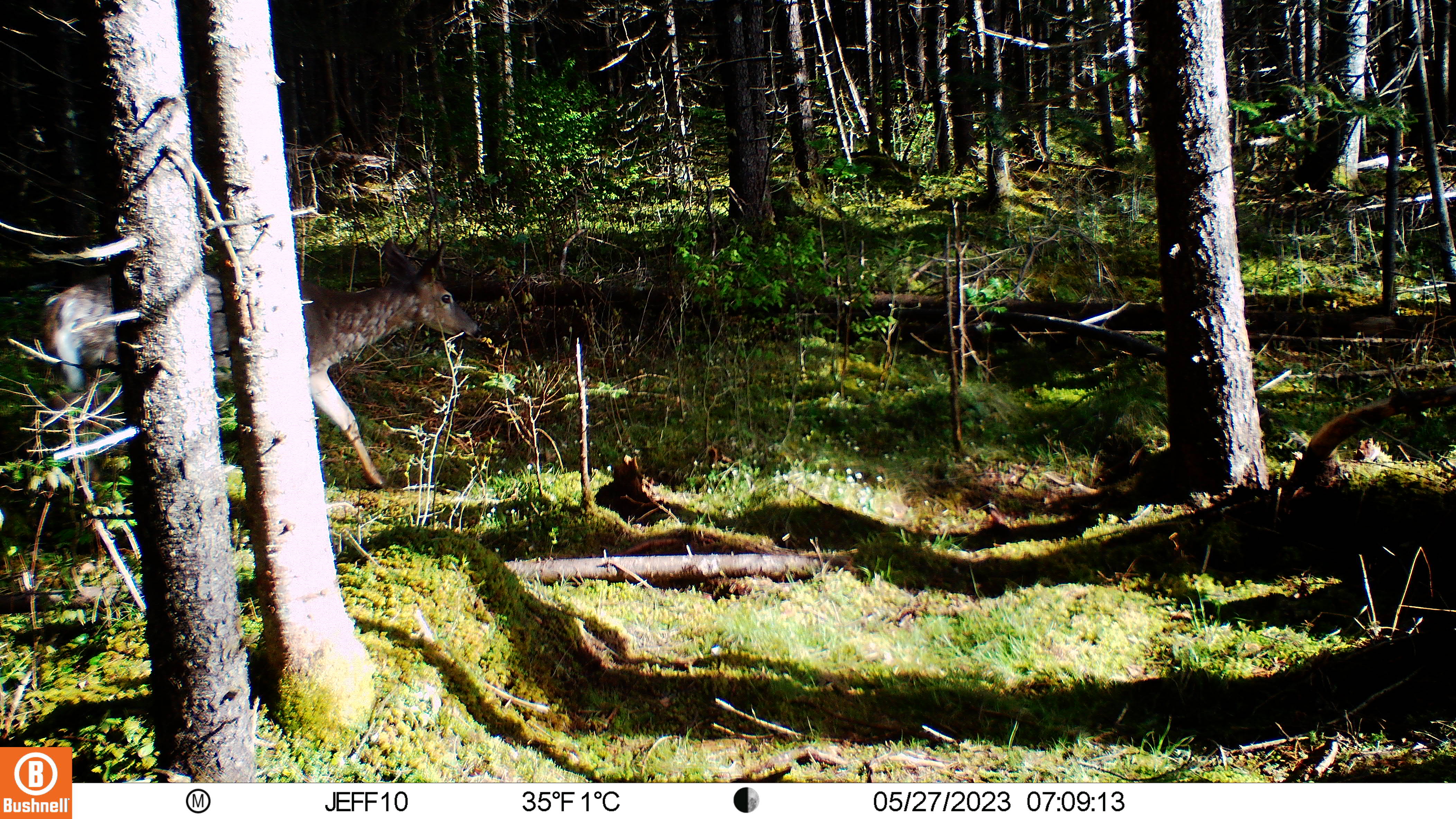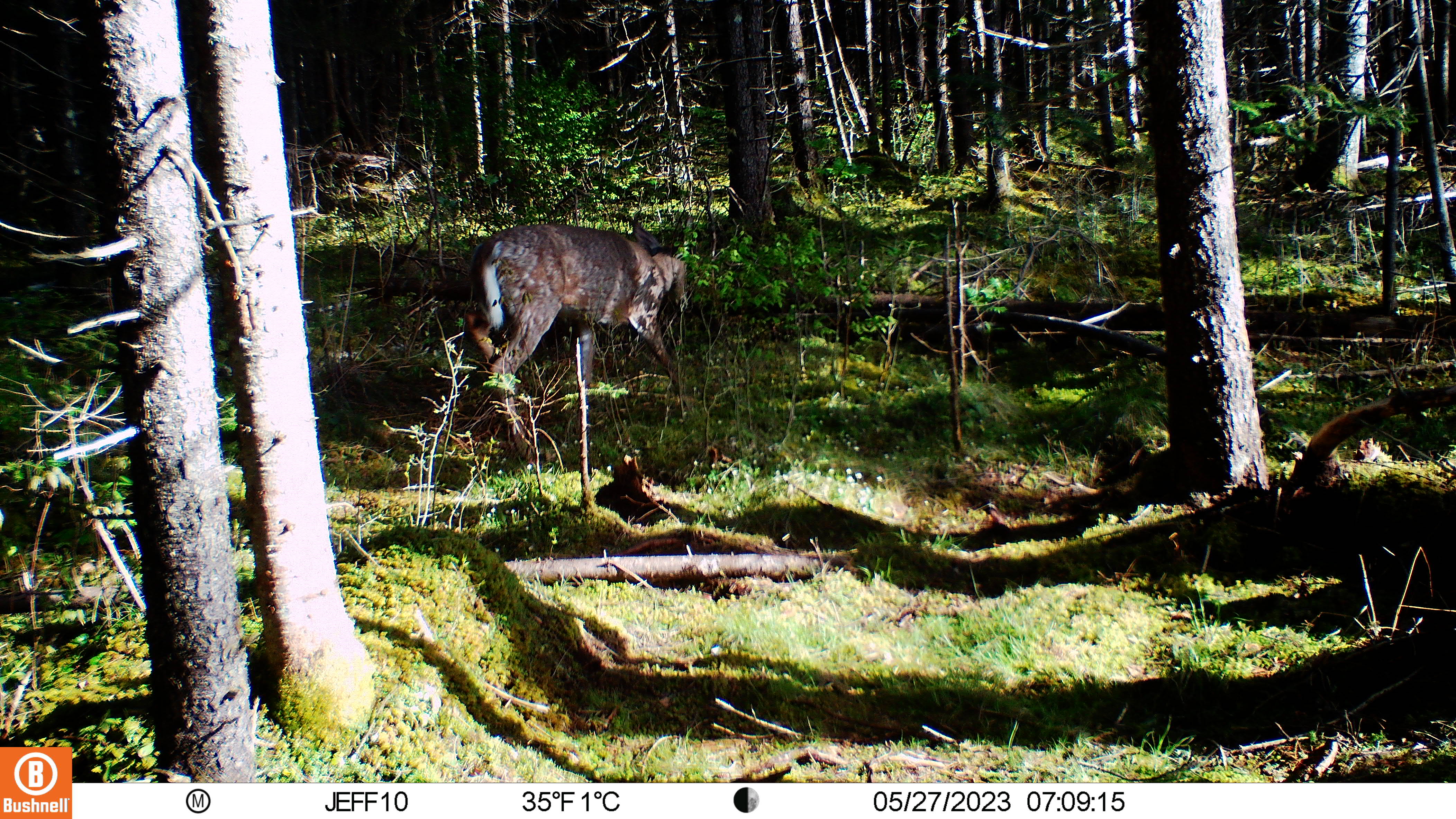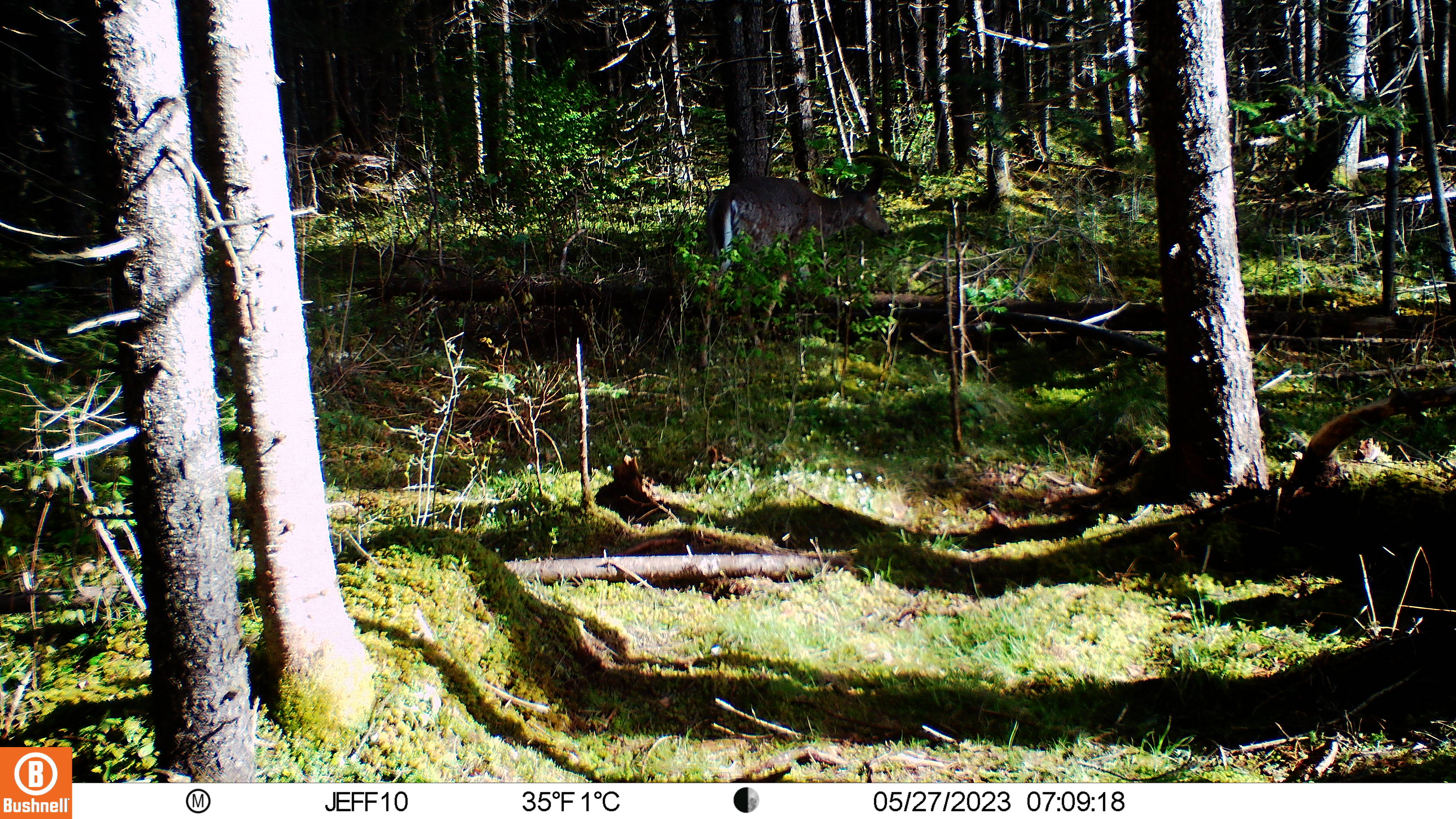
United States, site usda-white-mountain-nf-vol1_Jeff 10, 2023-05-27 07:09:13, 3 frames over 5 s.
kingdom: Animalia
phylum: Chordata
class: Mammalia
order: Artiodactyla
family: Cervidae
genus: Odocoileus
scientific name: Odocoileus virginianus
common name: white-tailed deer